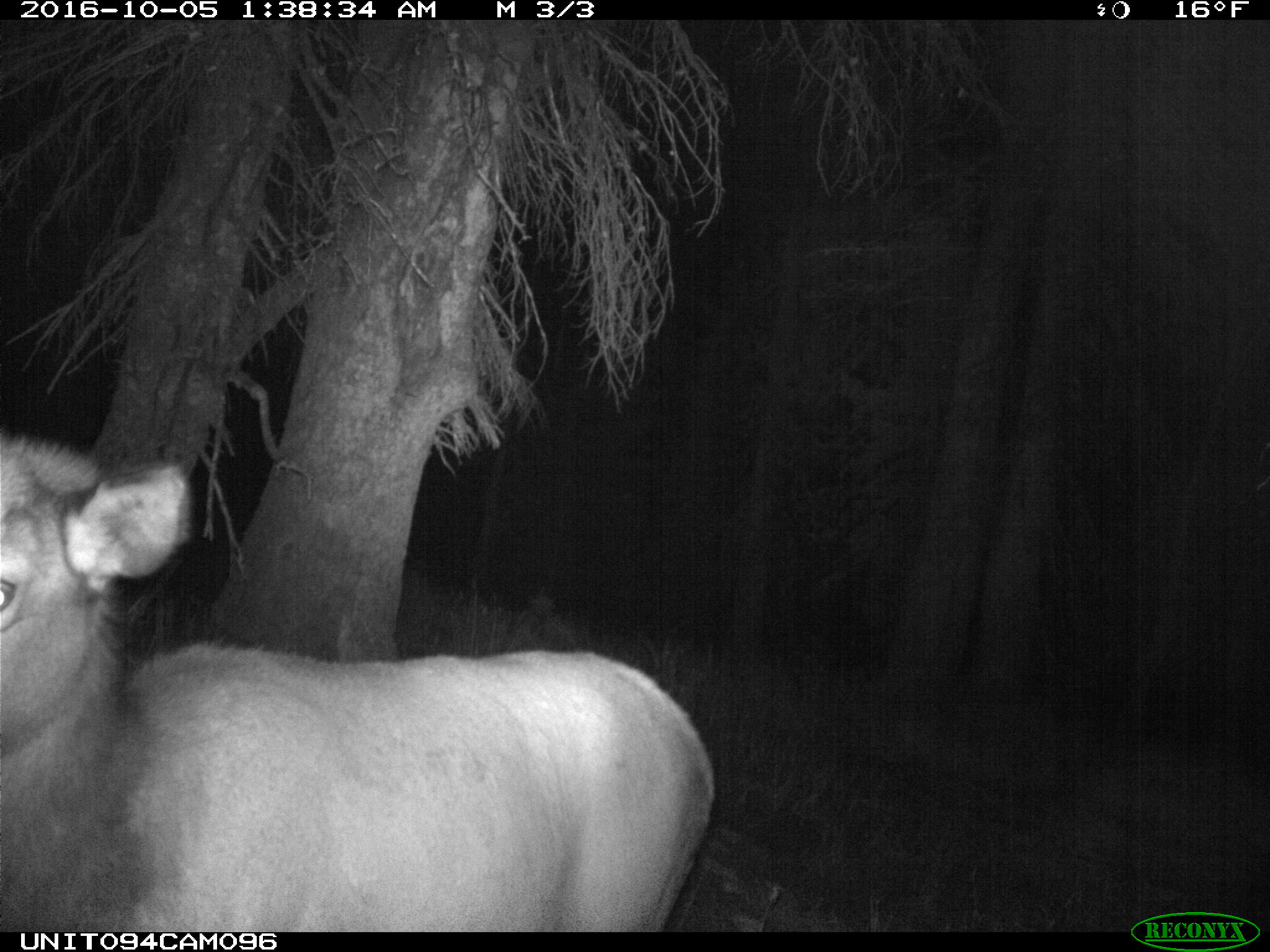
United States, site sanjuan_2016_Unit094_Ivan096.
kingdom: Animalia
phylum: Chordata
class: Mammalia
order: Artiodactyla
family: Cervidae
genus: Cervus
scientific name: Cervus elaphus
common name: red deer